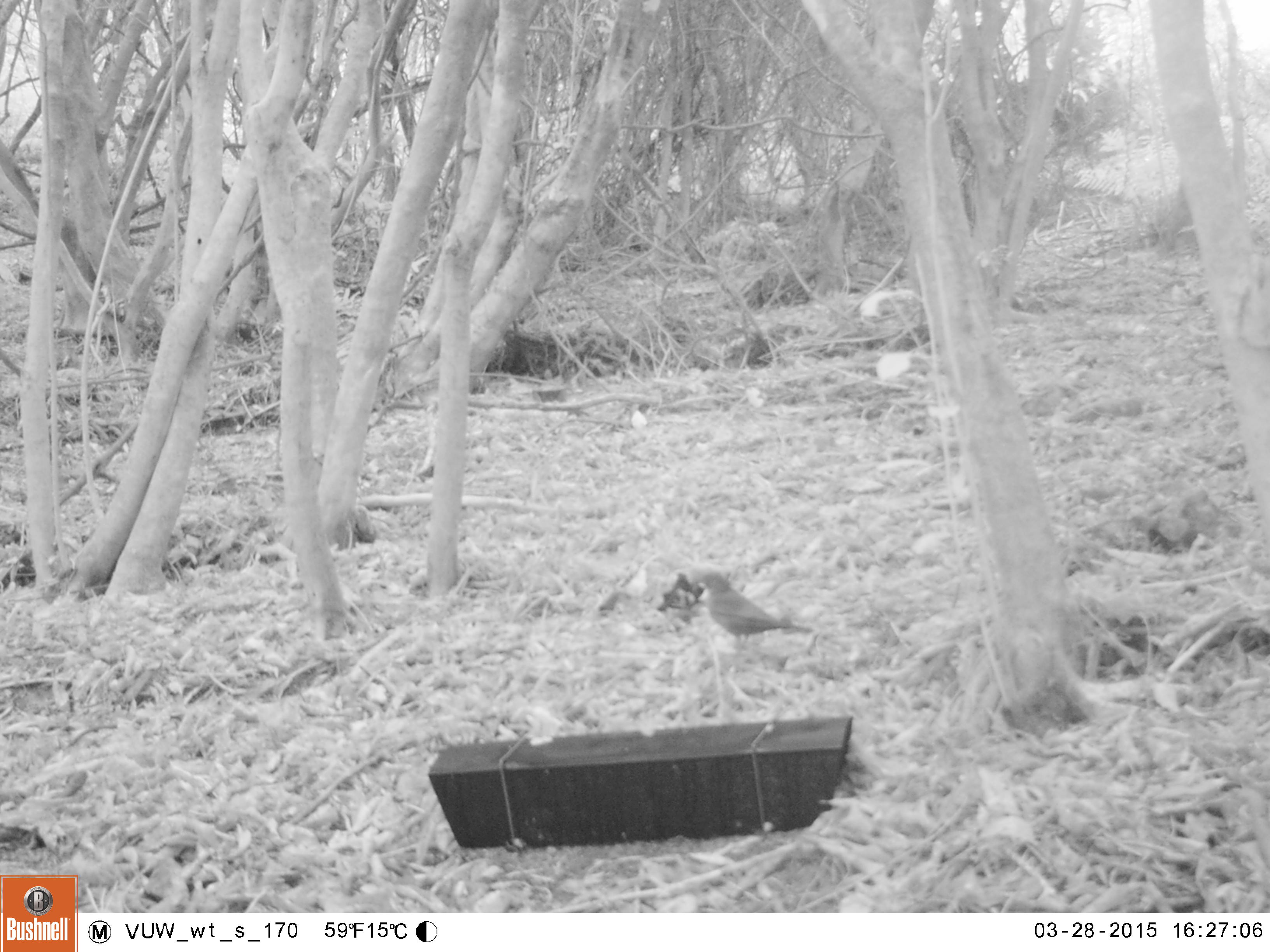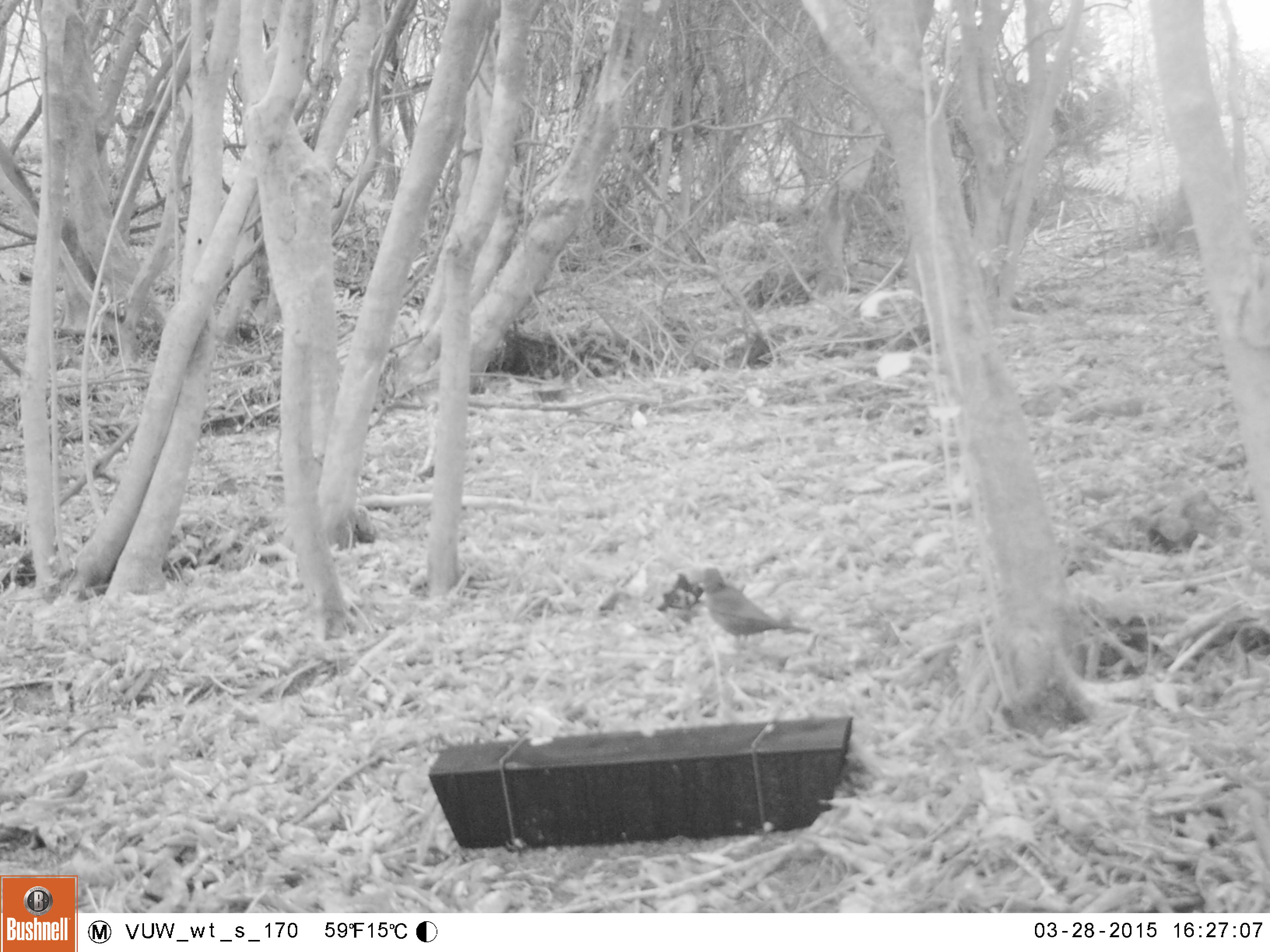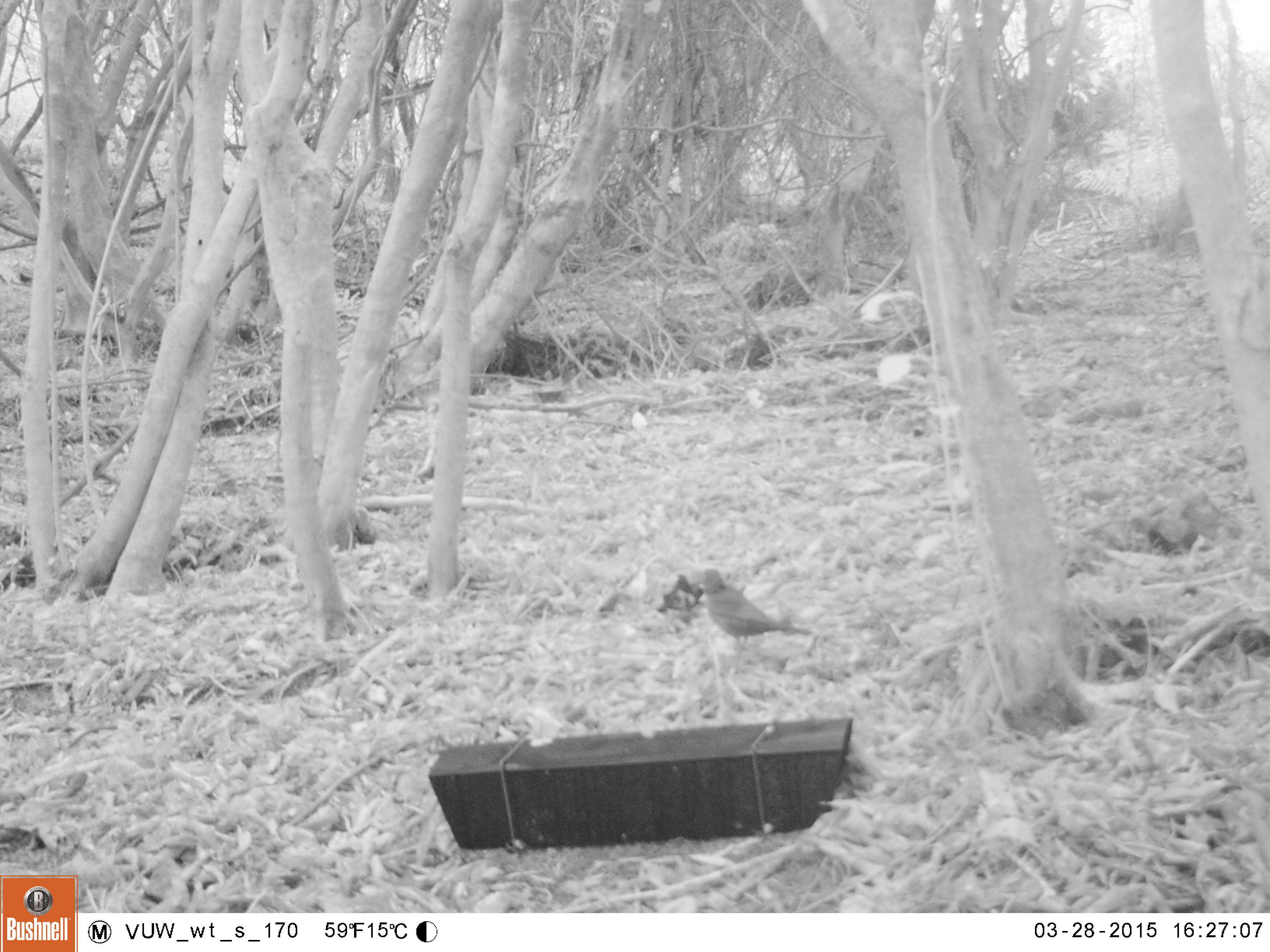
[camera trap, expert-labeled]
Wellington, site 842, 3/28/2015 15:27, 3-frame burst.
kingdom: Animalia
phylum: Chordata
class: Aves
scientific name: Aves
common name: bird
Bird (Aves).